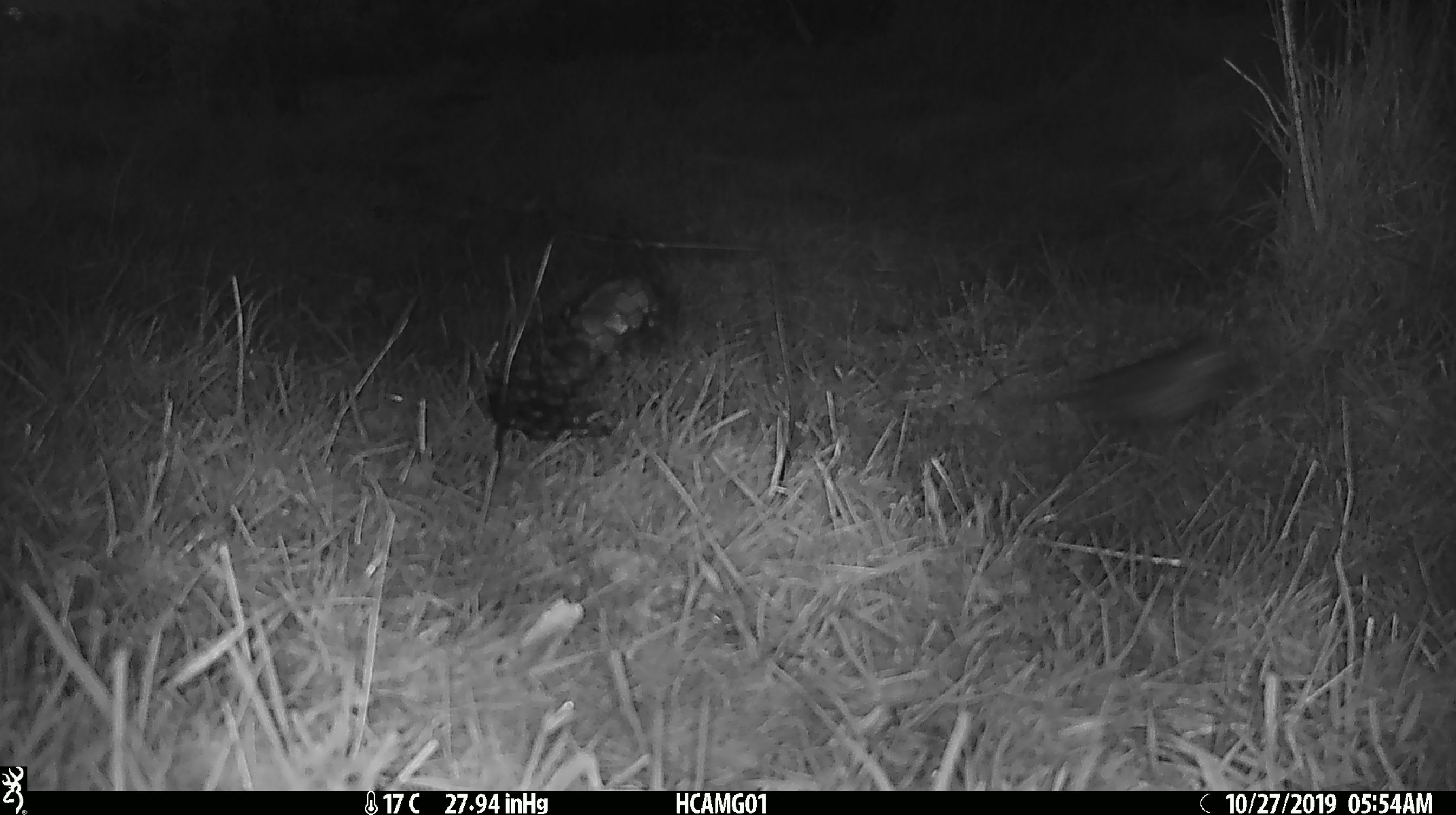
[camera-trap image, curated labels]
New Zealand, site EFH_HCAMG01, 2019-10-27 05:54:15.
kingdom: Animalia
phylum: Chordata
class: Mammalia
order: Rodentia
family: Muridae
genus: Mus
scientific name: Mus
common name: mouse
Mouse (Mus).